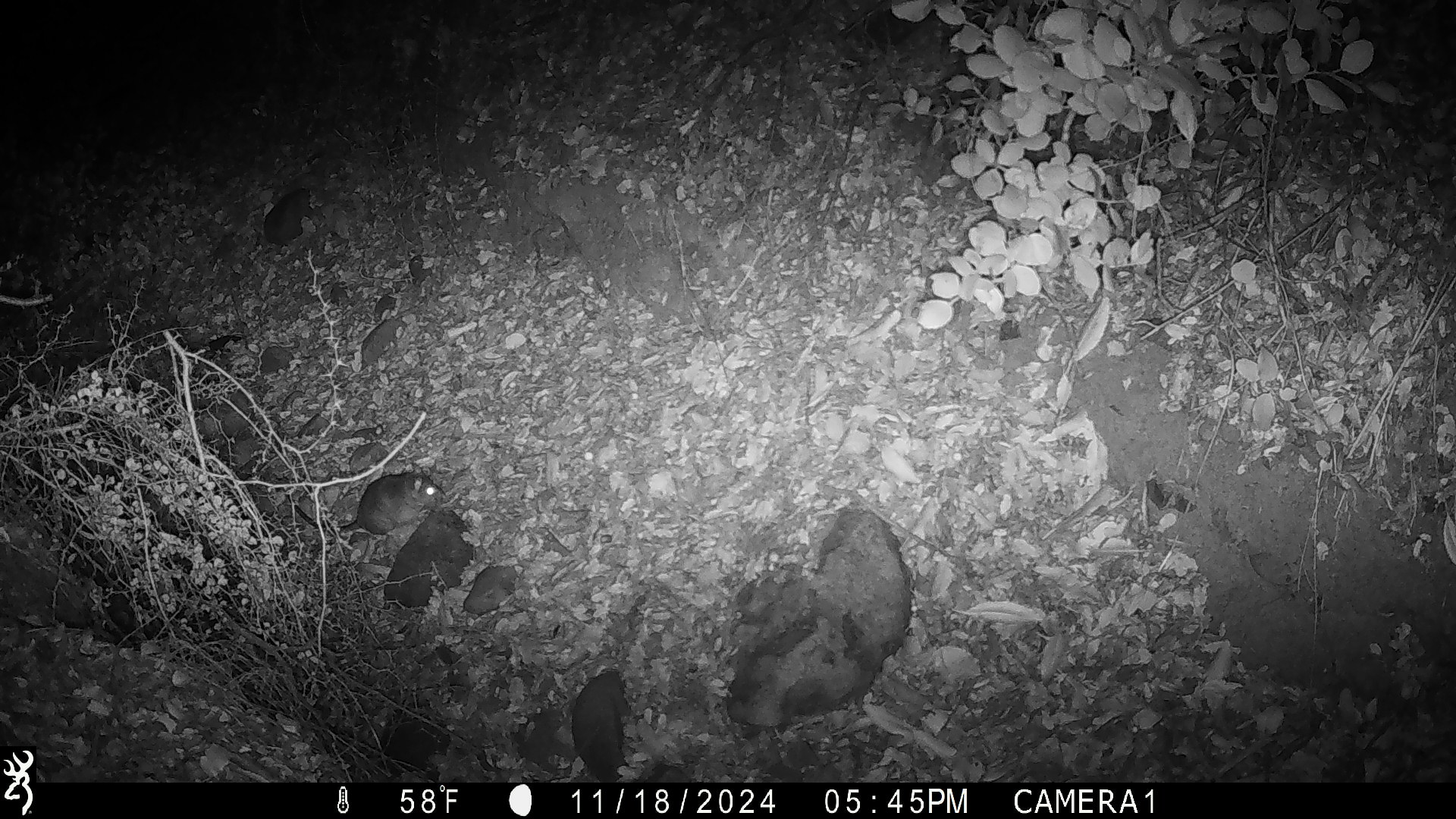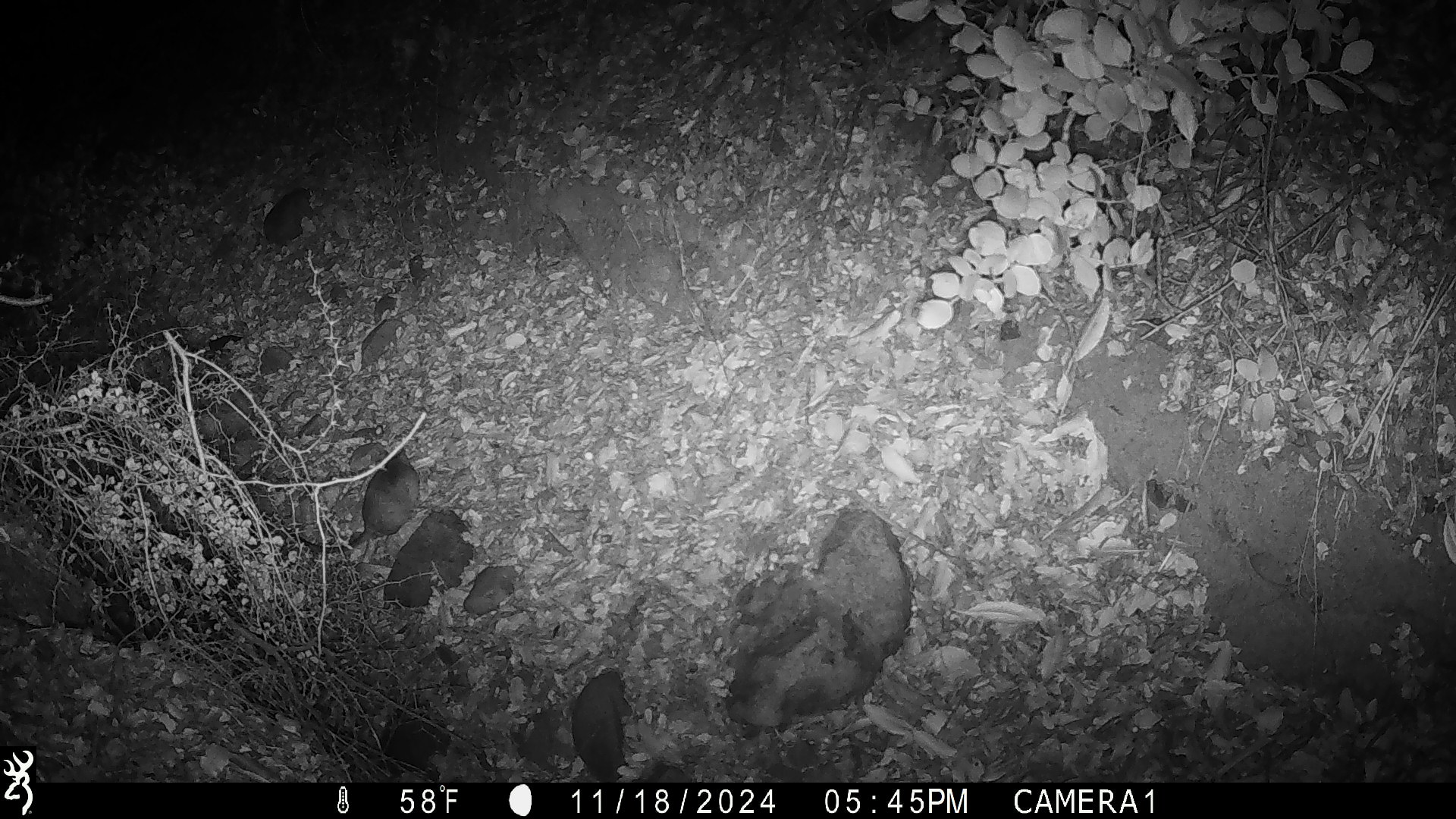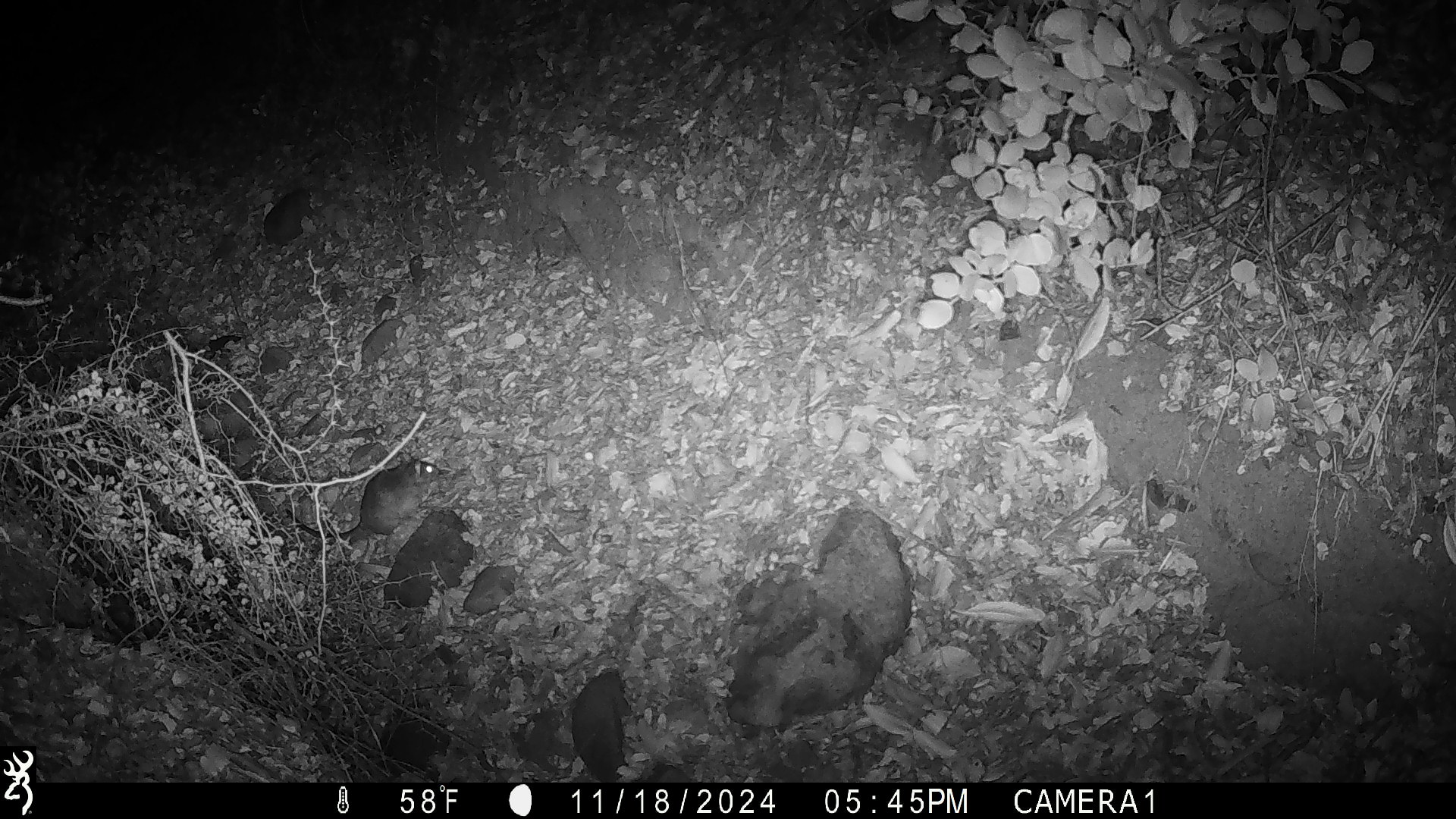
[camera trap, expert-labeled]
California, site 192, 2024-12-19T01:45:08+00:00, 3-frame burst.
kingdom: Animalia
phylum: Chordata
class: Mammalia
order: Rodentia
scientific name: Rodentia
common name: mouse or rat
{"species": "mouse or rat (Rodentia)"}